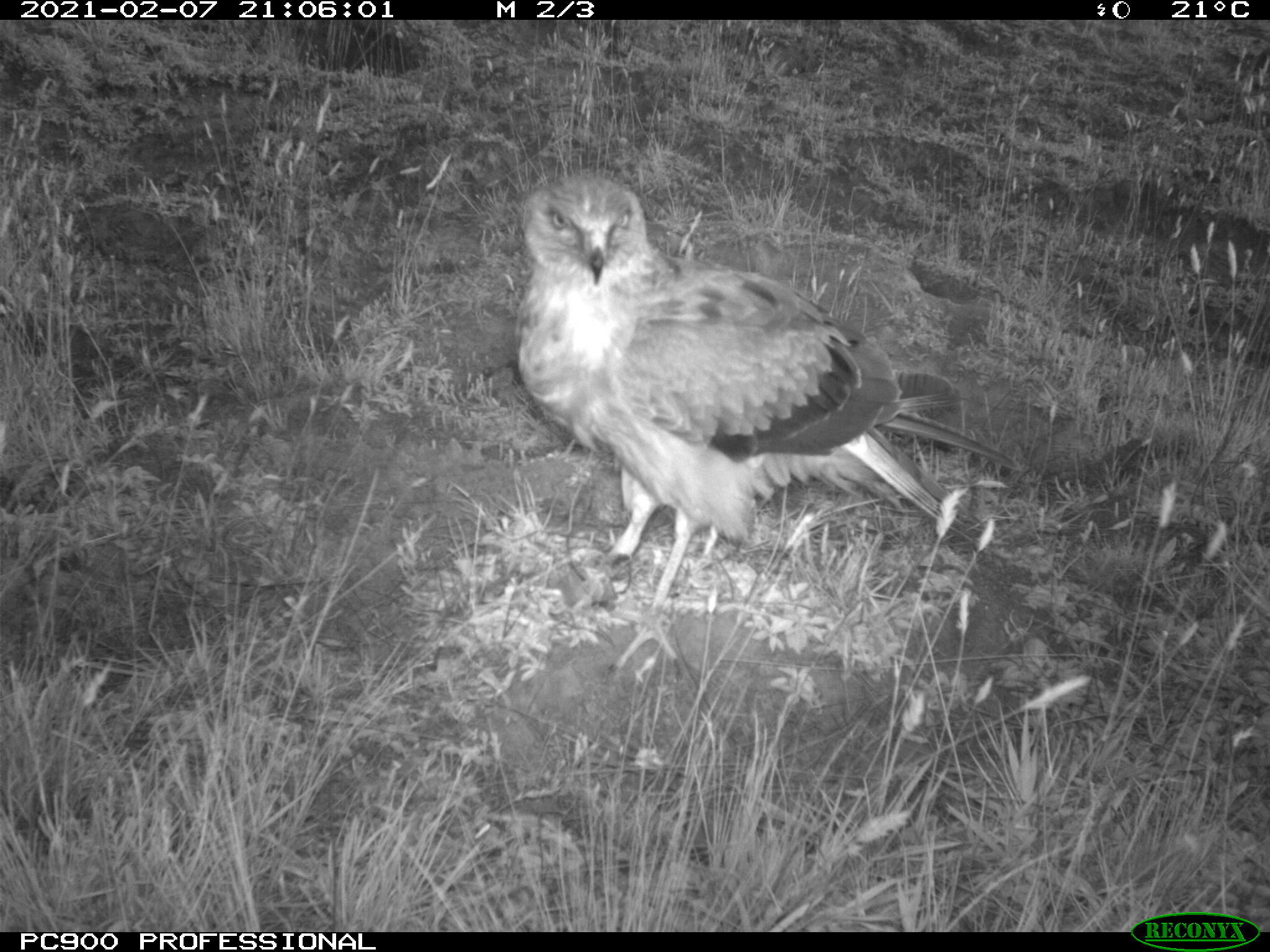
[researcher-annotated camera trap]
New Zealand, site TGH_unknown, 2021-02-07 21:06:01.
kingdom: Animalia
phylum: Chordata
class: Aves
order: Accipitriformes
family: Accipitridae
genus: Circus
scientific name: Circus approximans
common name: swamp harrier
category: harrier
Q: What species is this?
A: Harrier (swamp harrier) (Circus approximans).